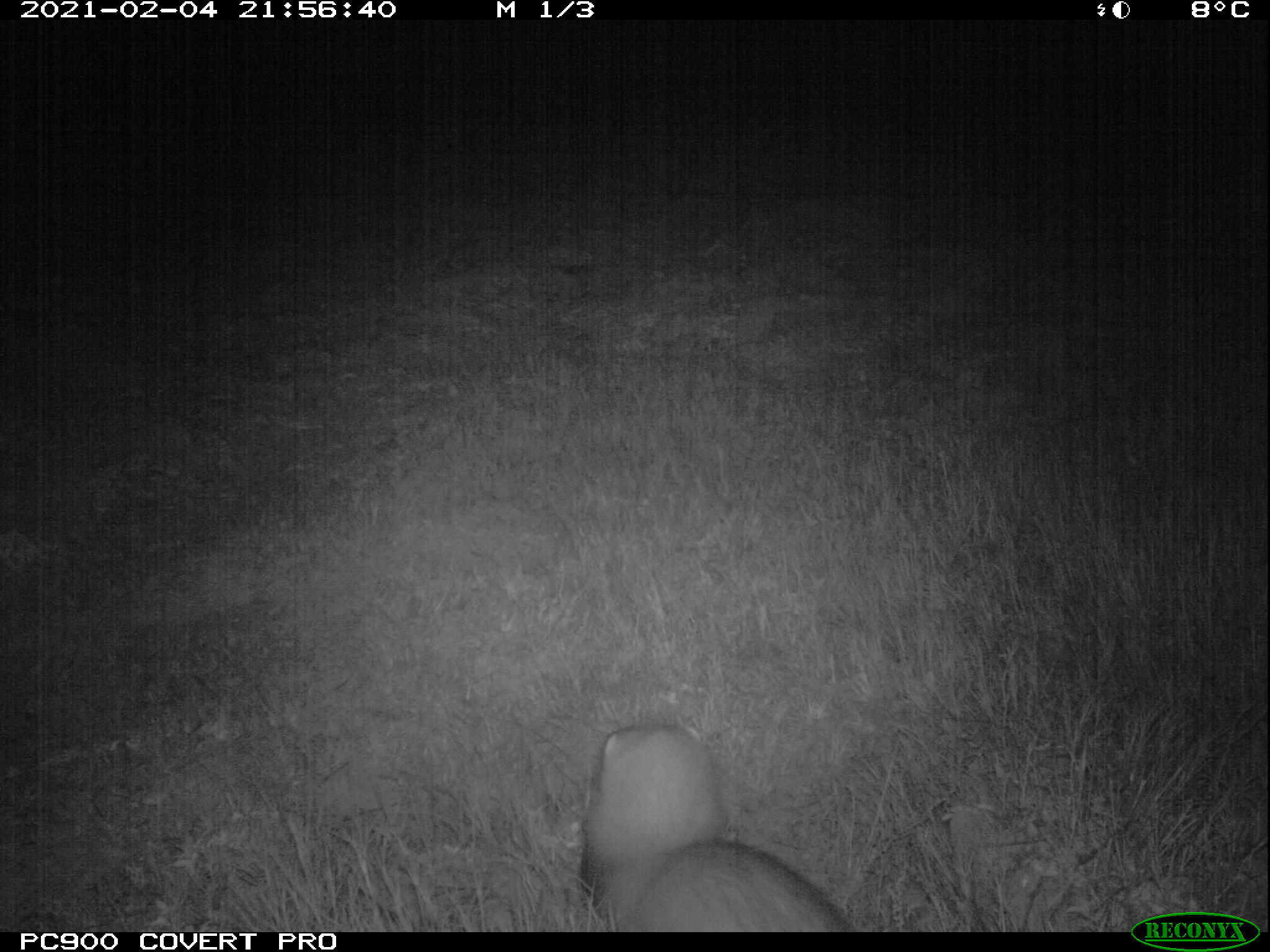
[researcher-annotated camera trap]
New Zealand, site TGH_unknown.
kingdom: Animalia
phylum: Chordata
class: Mammalia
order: Carnivora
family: Mustelidae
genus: Mustela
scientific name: Mustela furo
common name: ferret